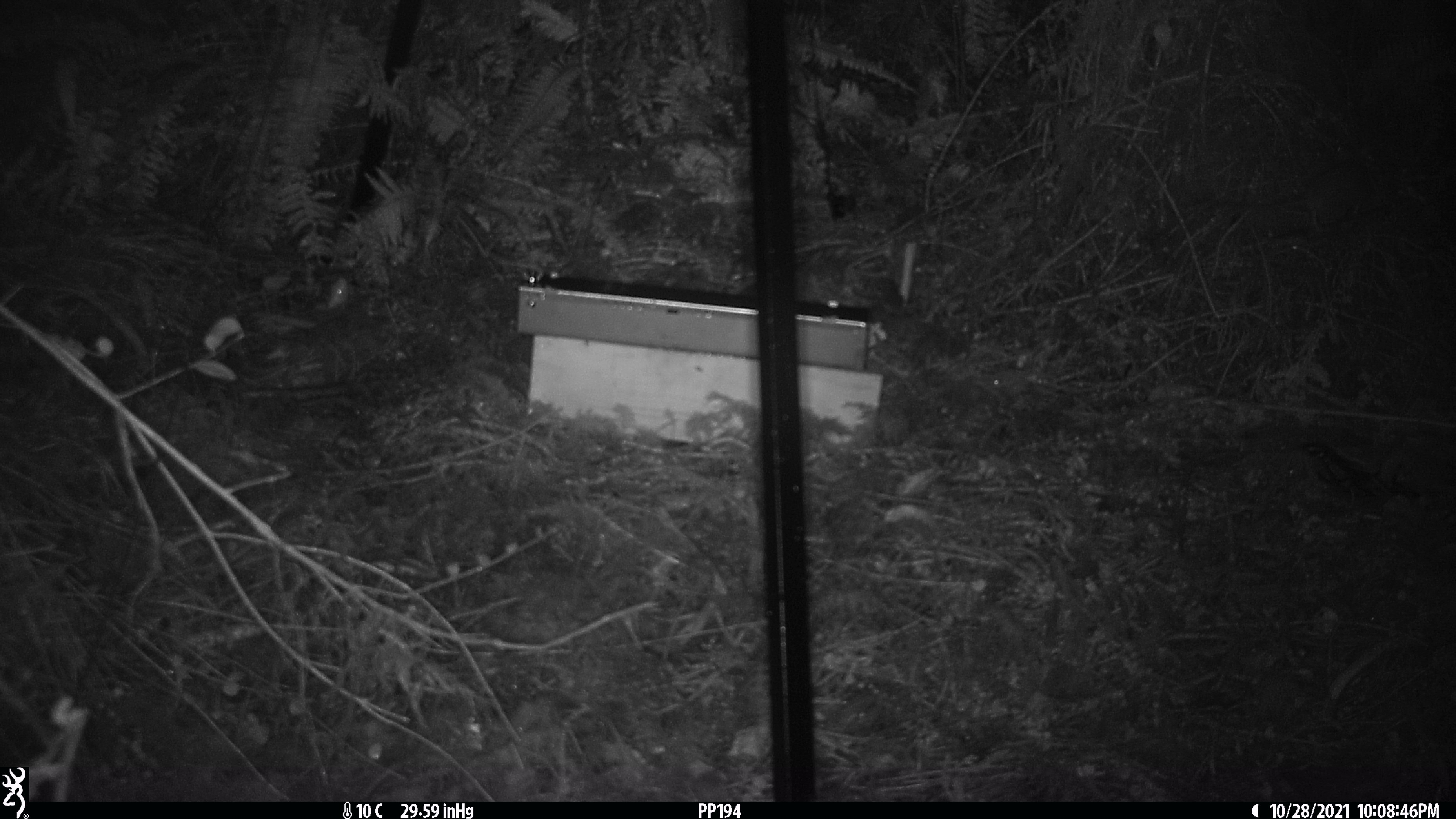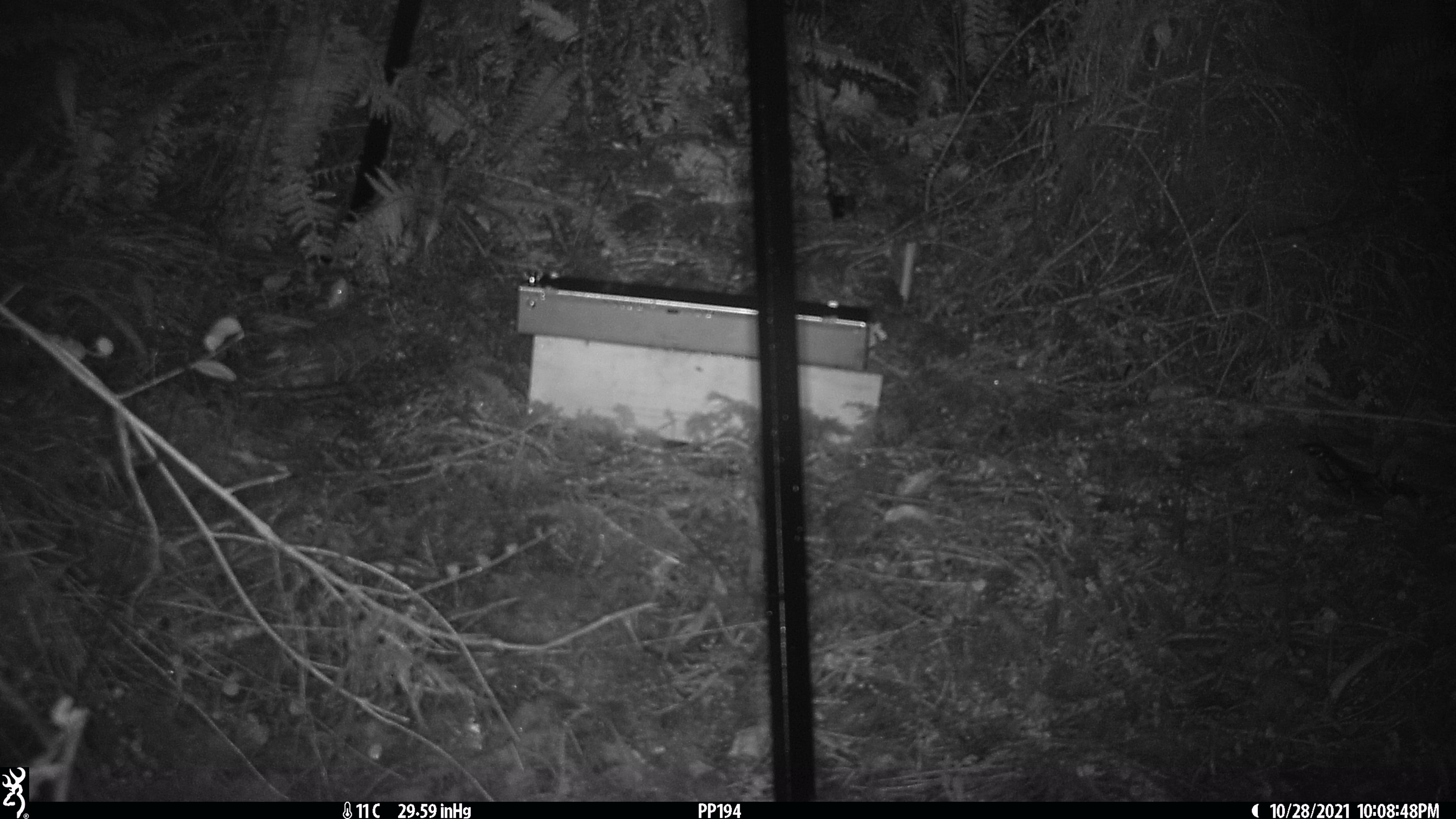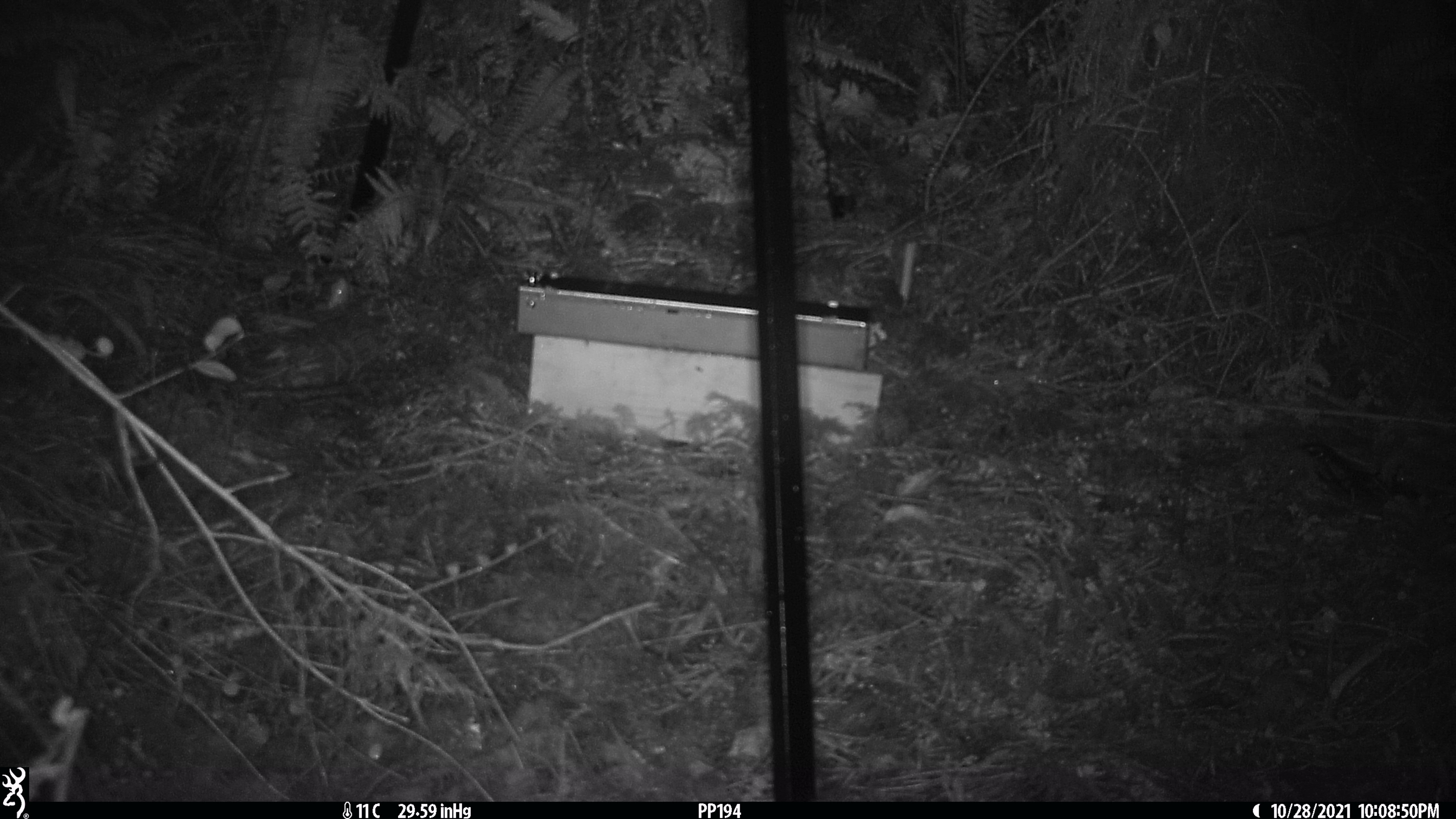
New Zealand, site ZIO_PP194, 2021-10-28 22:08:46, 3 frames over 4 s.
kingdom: Animalia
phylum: Chordata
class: Mammalia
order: Rodentia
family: Muridae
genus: Rattus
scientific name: Rattus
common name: rat